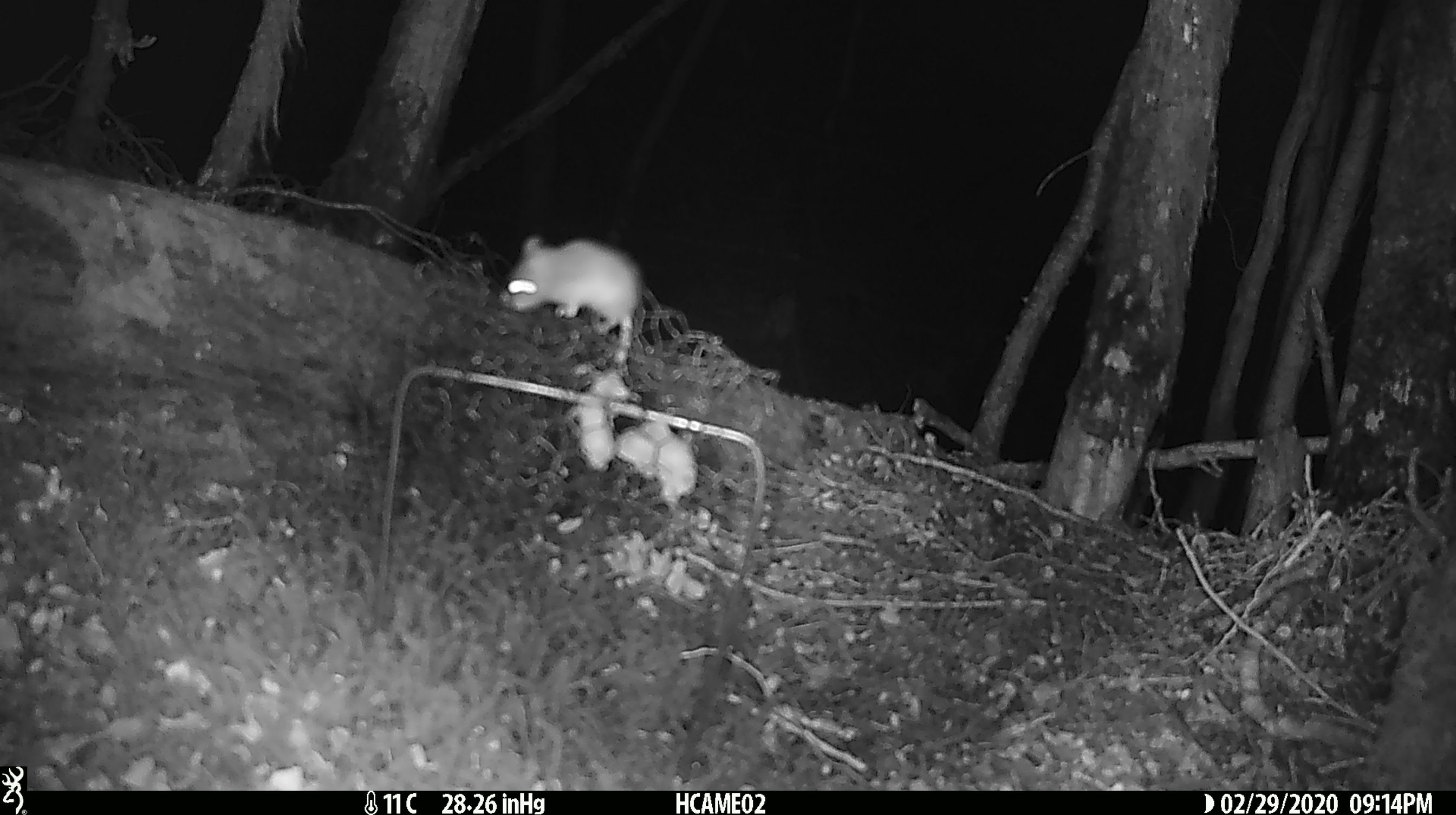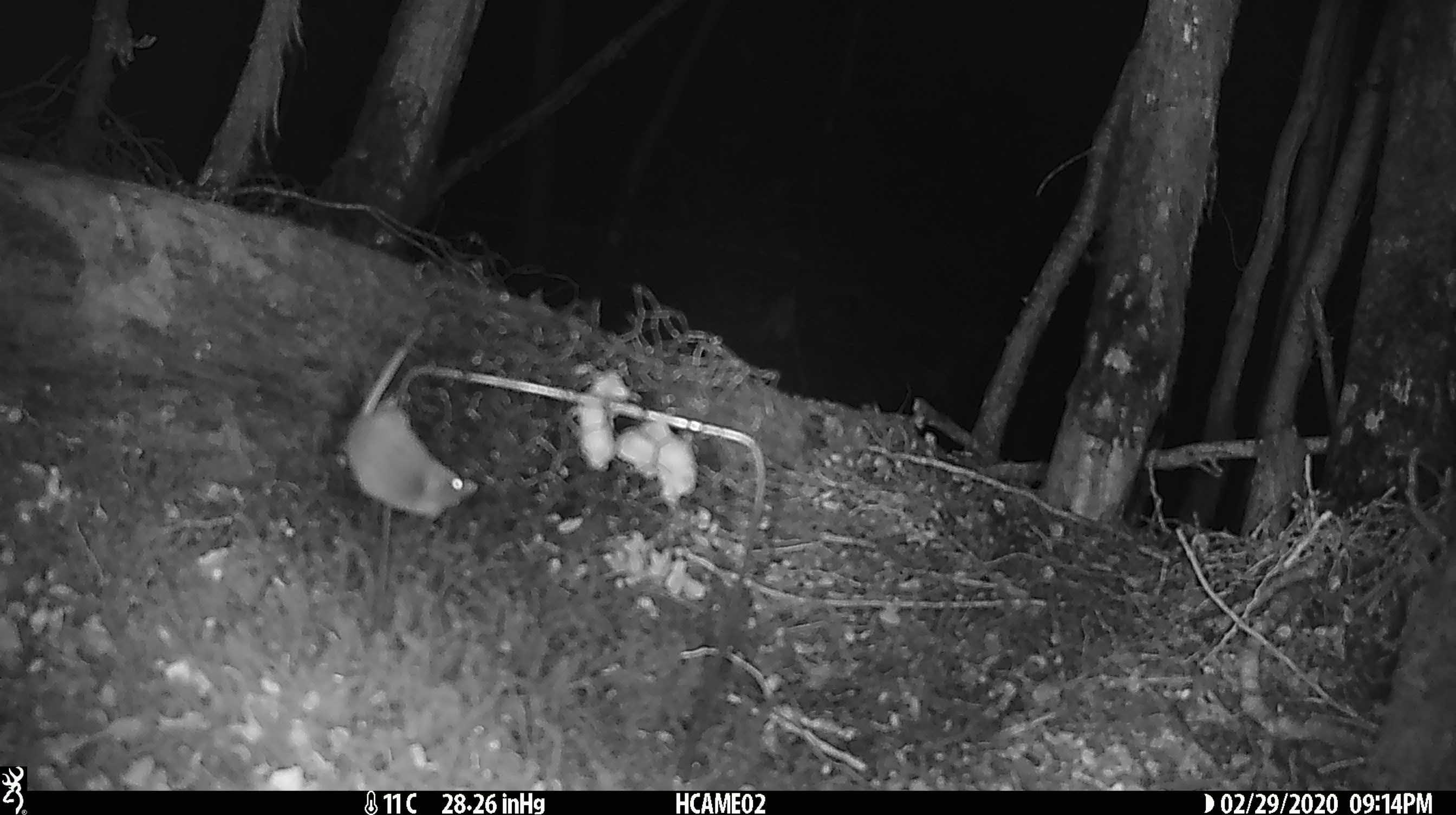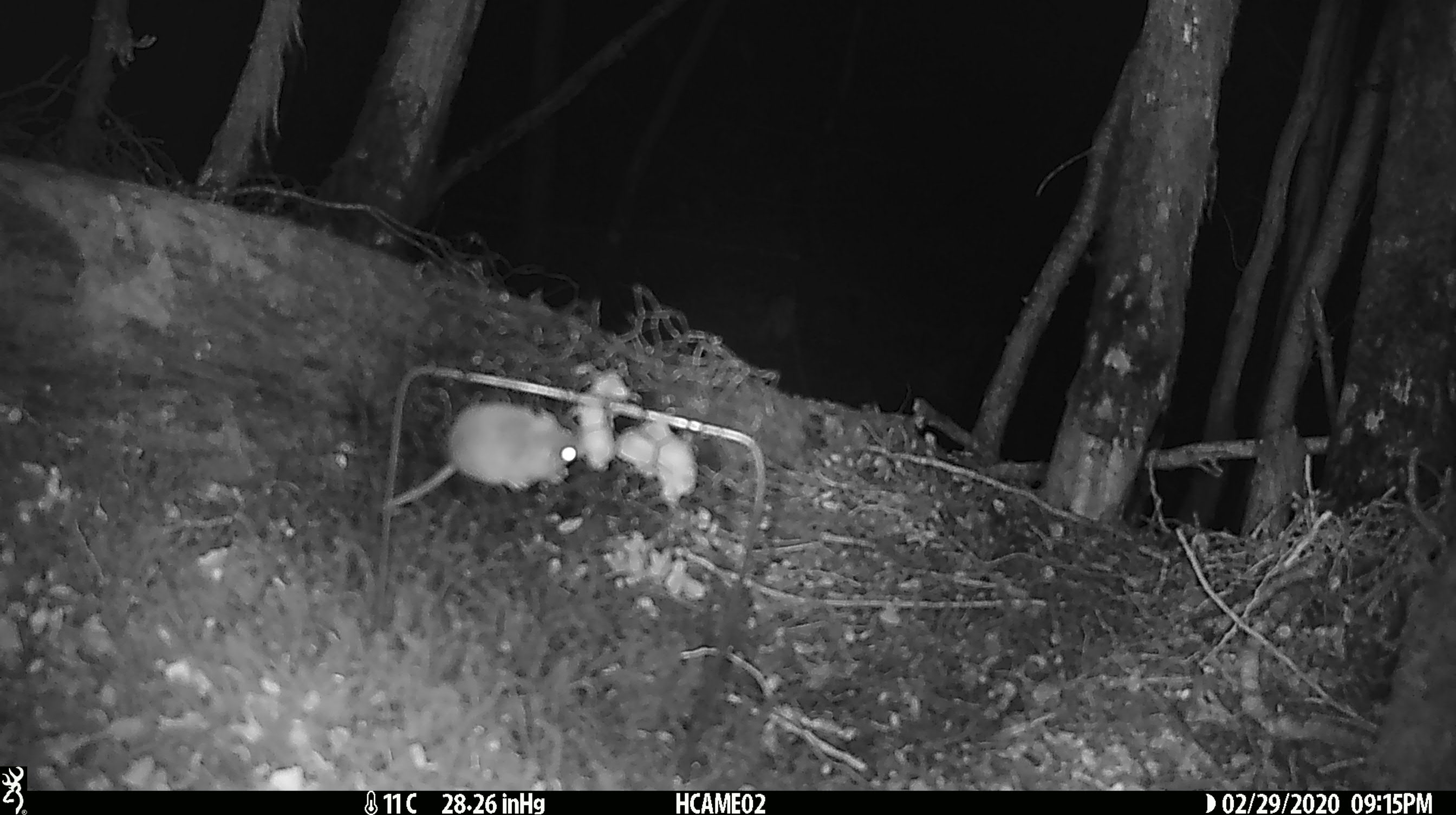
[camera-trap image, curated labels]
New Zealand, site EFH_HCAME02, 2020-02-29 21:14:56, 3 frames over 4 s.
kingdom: Animalia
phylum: Chordata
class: Mammalia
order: Rodentia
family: Muridae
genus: Mus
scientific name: Mus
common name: mouse